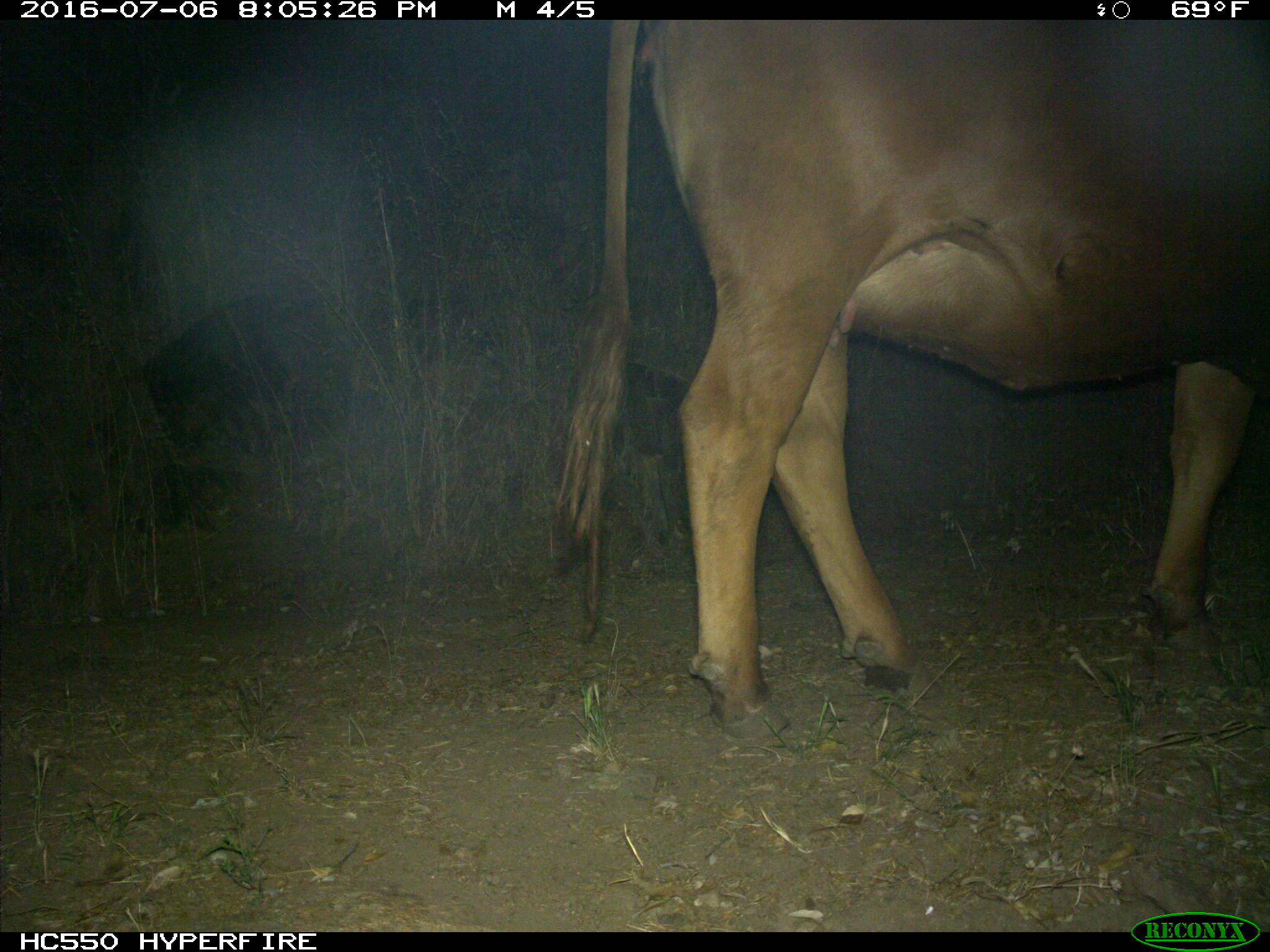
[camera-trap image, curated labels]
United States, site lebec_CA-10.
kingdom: Animalia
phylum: Chordata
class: Mammalia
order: Artiodactyla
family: Bovidae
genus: Bos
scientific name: Bos taurus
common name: domestic cow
Bos taurus (domestic cow).